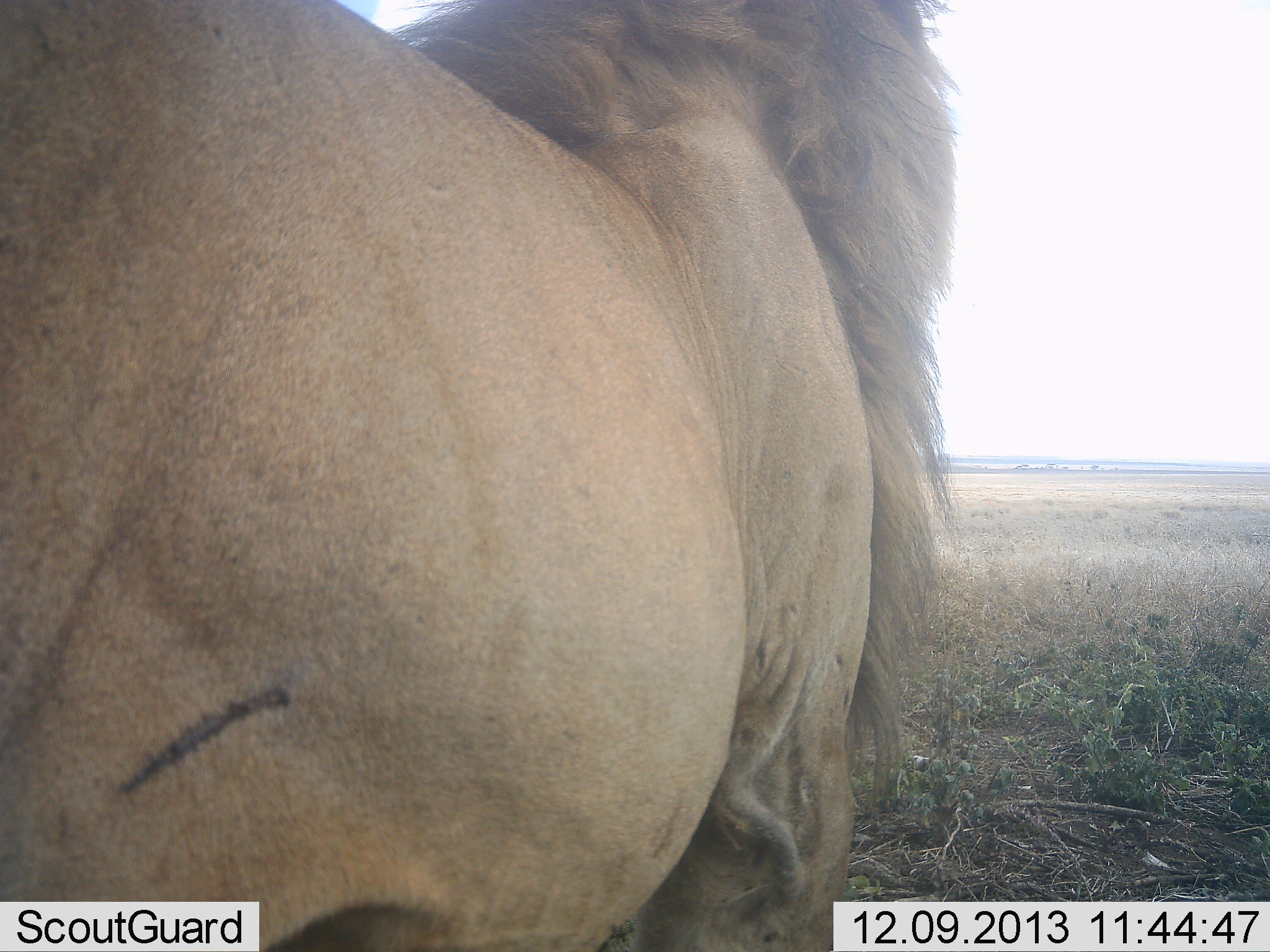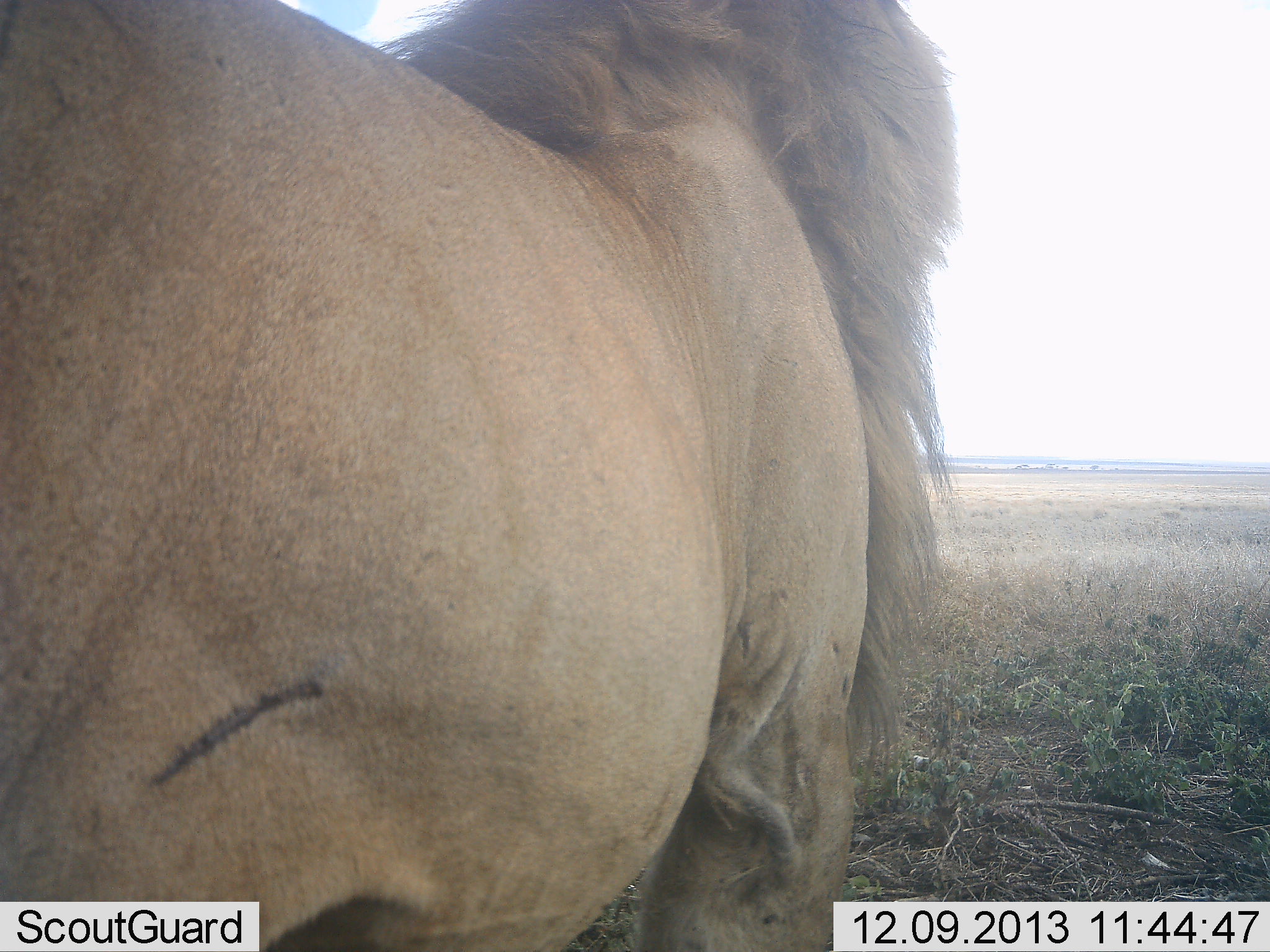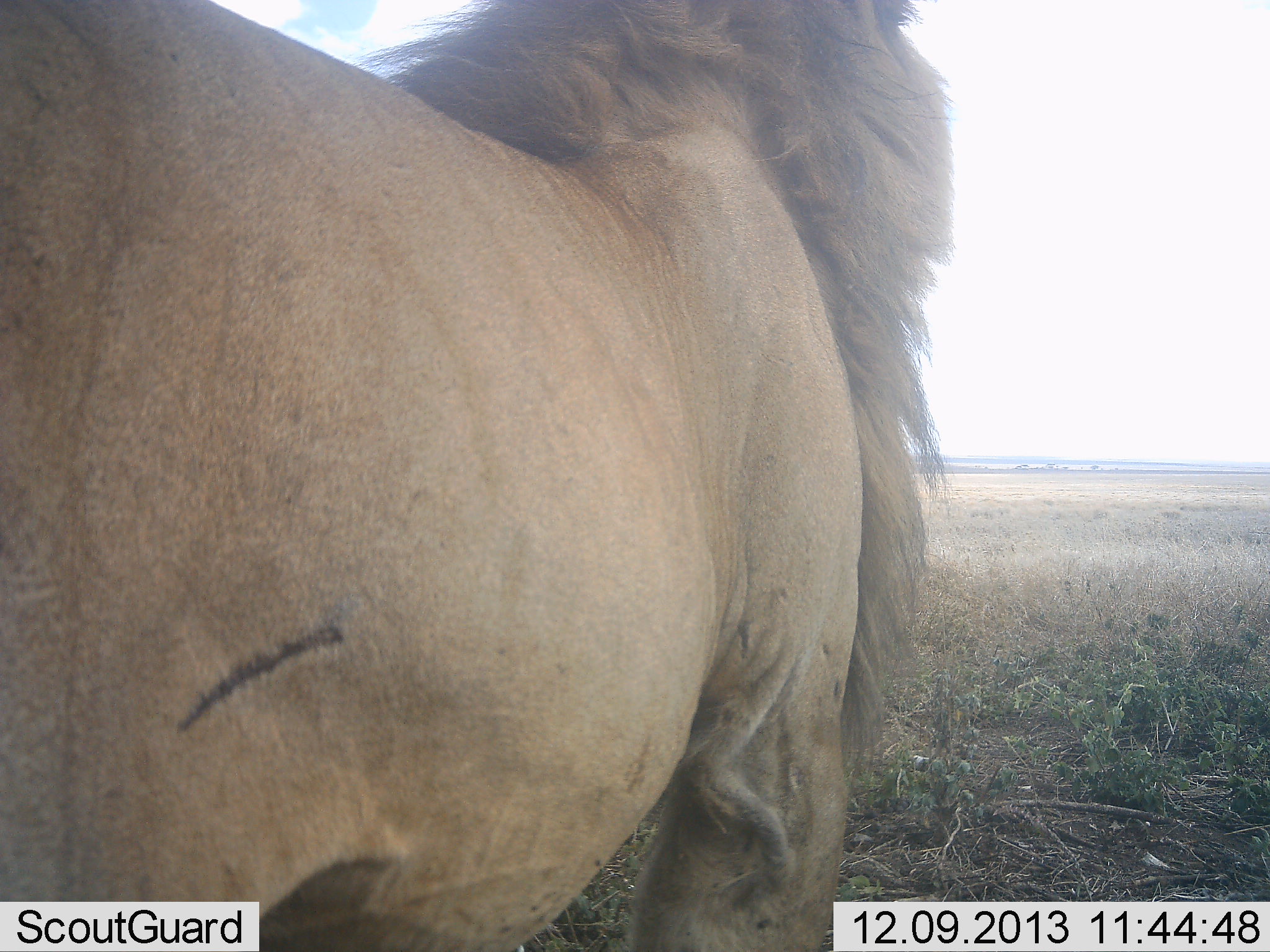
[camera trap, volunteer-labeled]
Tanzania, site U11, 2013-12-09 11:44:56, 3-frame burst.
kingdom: Animalia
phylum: Chordata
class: Mammalia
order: Carnivora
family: Felidae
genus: Panthera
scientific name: Panthera leo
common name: lion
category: lionmale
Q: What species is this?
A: Lionmale (lion) (Panthera leo).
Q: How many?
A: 1.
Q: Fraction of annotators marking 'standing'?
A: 80%.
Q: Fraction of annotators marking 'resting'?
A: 0%.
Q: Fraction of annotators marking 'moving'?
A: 20%.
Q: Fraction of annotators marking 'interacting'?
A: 0%.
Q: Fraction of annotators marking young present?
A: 0%.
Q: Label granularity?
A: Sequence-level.